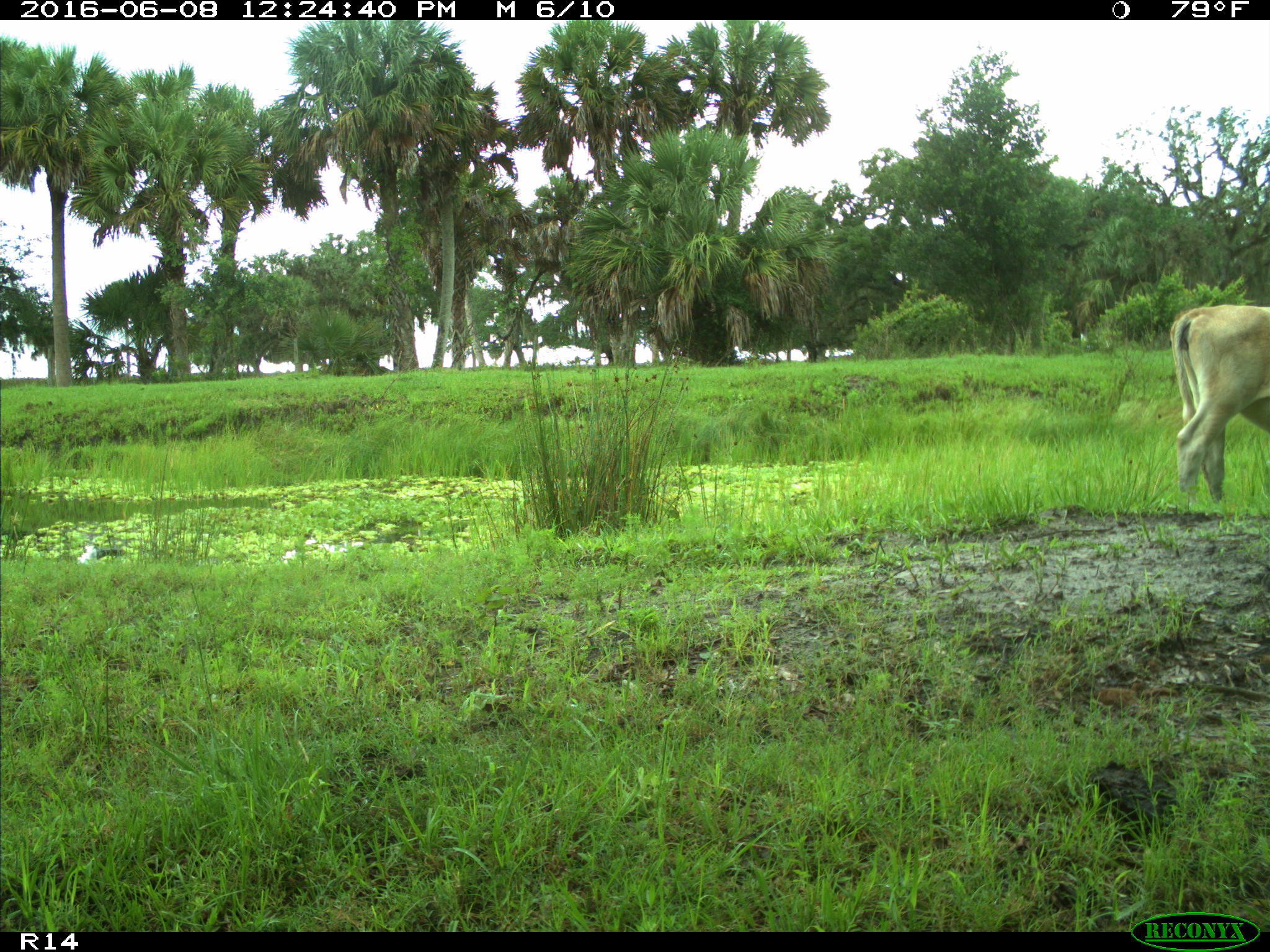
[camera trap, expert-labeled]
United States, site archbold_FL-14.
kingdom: Animalia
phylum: Chordata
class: Mammalia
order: Artiodactyla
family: Bovidae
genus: Bos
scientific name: Bos taurus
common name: domestic cow